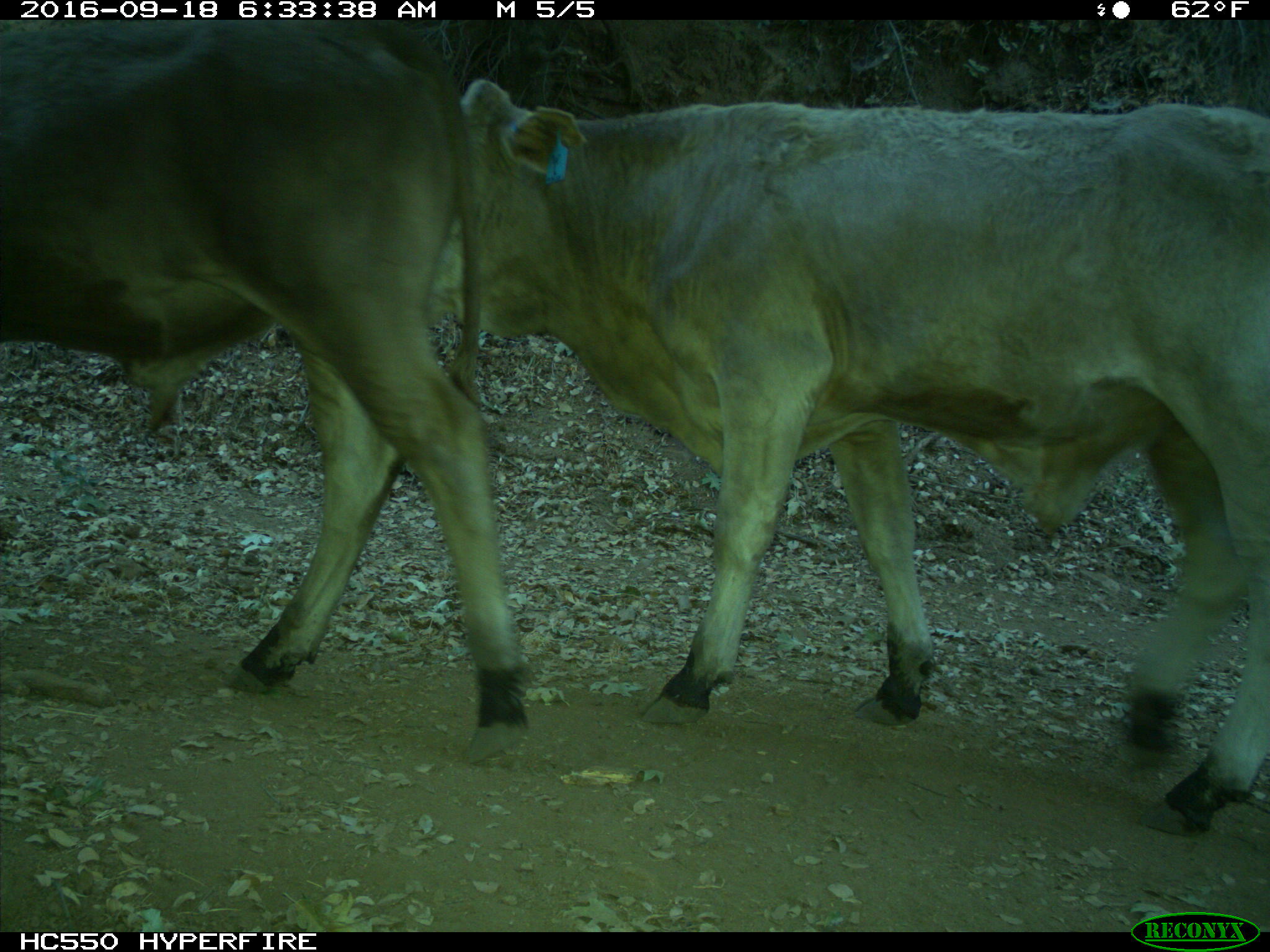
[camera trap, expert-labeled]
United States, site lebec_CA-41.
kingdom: Animalia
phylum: Chordata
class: Mammalia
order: Artiodactyla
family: Bovidae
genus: Bos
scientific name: Bos taurus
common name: domestic cow